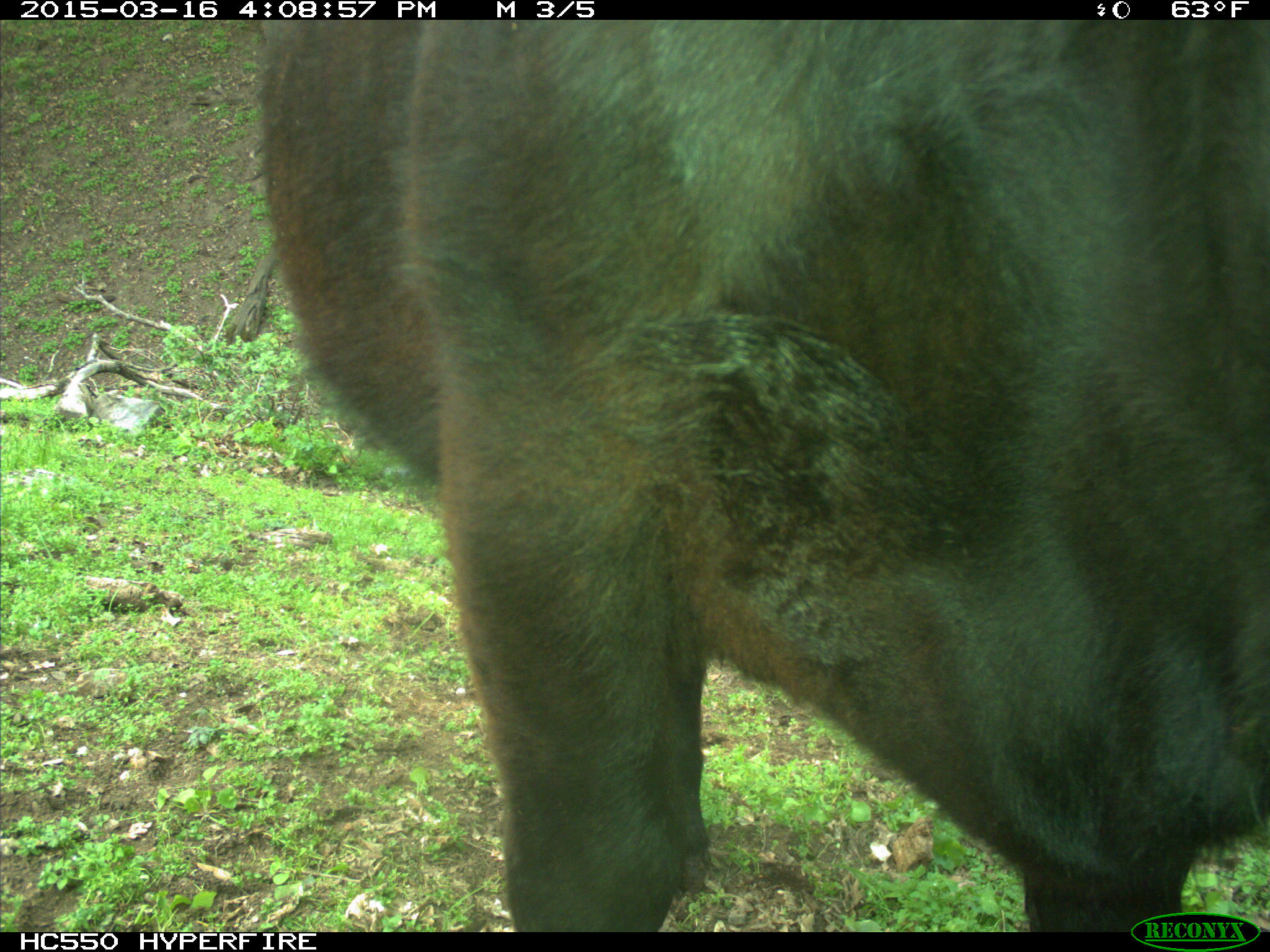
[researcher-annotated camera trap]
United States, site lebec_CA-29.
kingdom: Animalia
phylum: Chordata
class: Mammalia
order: Artiodactyla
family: Bovidae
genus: Bos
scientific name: Bos taurus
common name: domestic cow